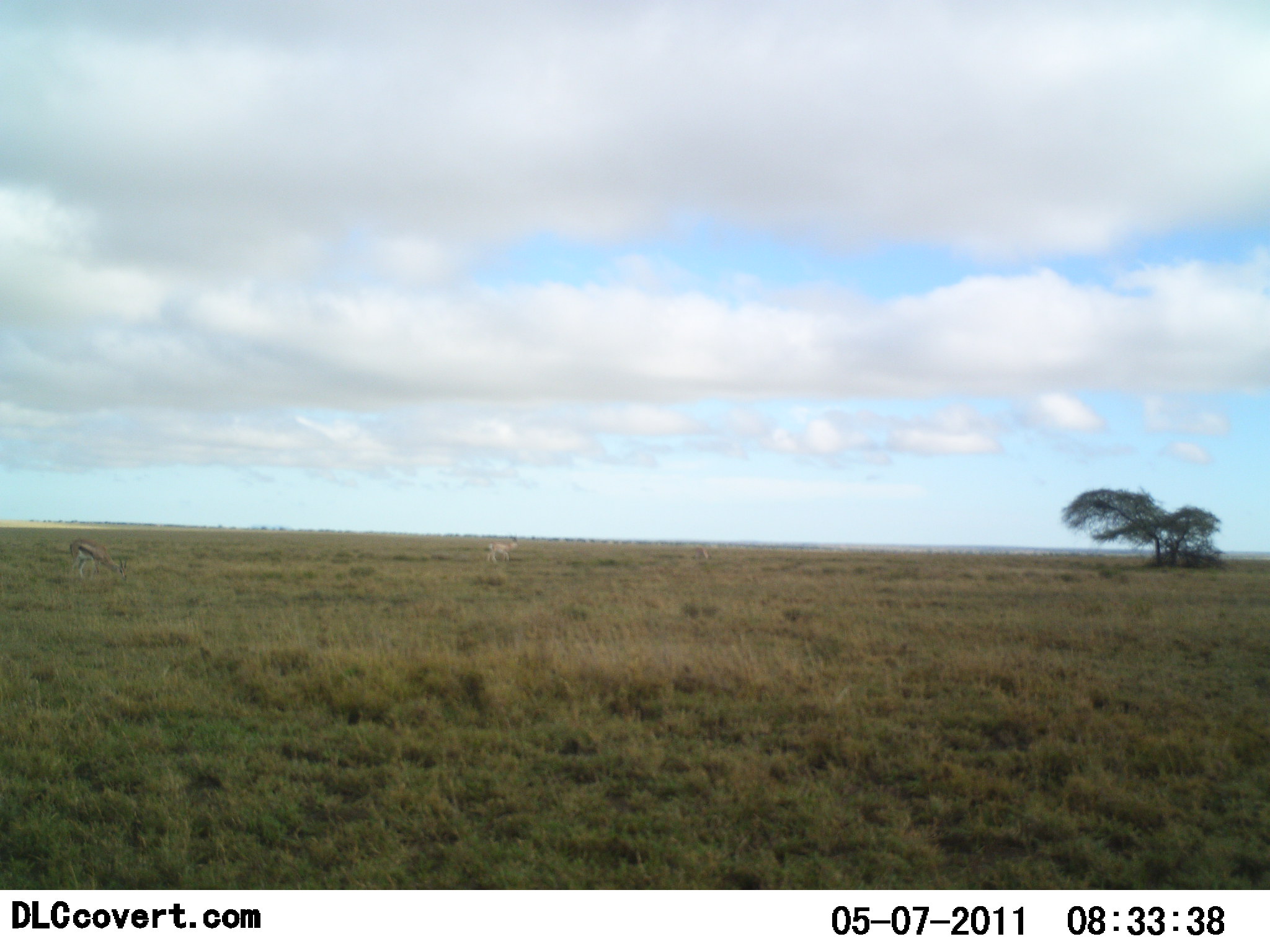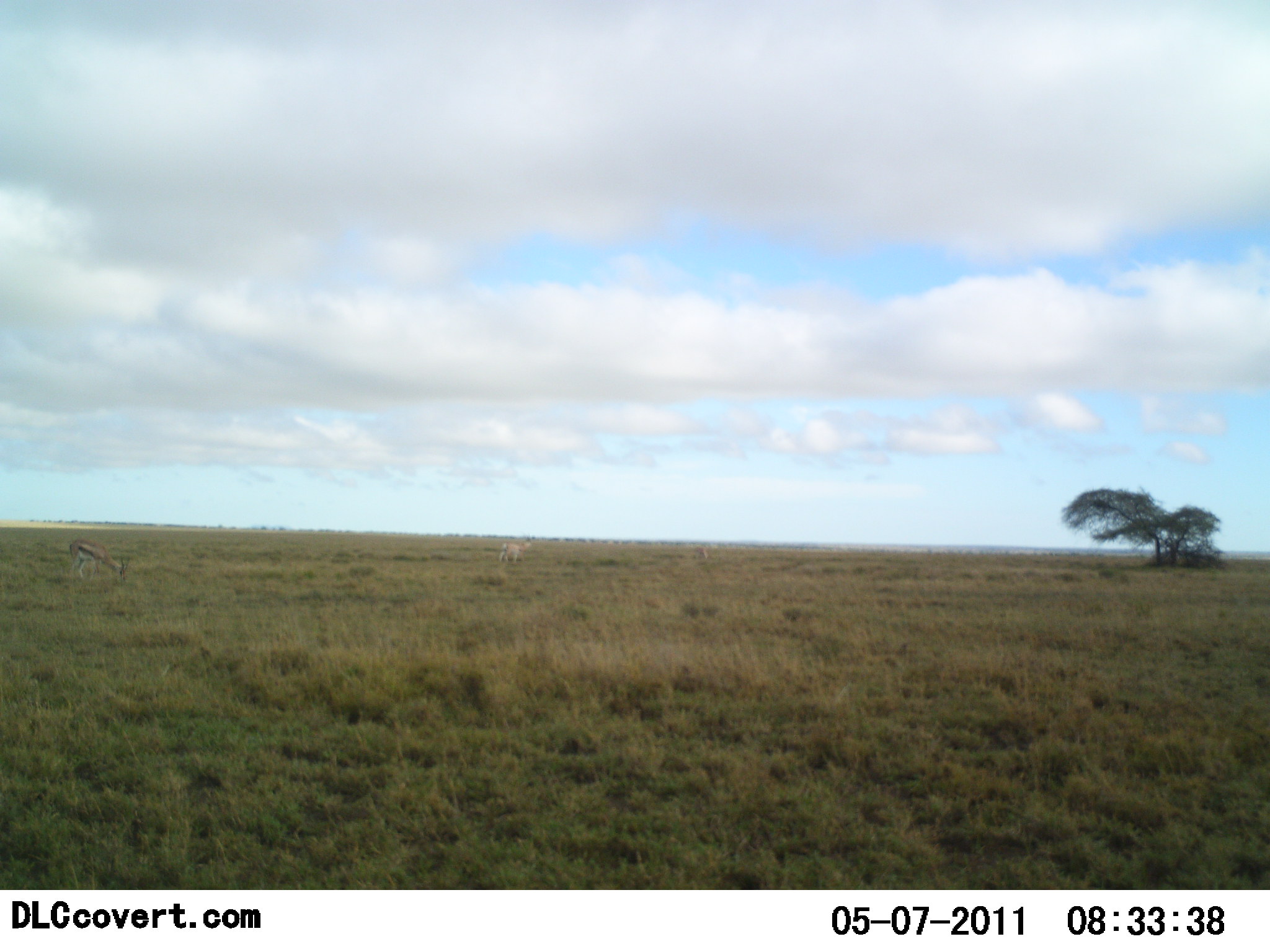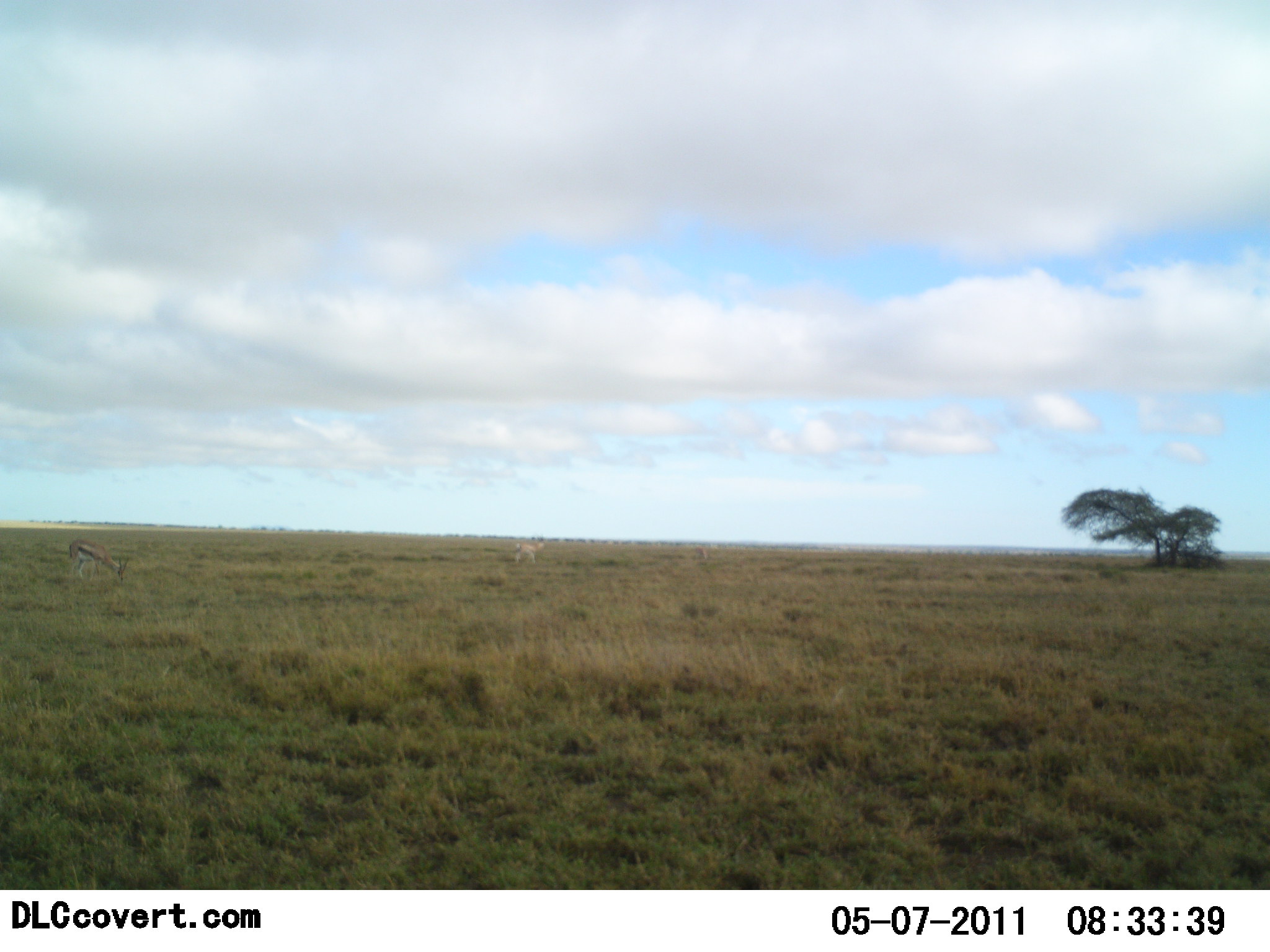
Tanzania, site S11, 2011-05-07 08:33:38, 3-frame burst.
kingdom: Animalia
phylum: Chordata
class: Mammalia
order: Artiodactyla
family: Bovidae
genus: Eudorcas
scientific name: Eudorcas thomsonii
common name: thomson's gazelle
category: gazellethomsons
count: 2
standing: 27%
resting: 0%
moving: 91%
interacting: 0%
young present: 0%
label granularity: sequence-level